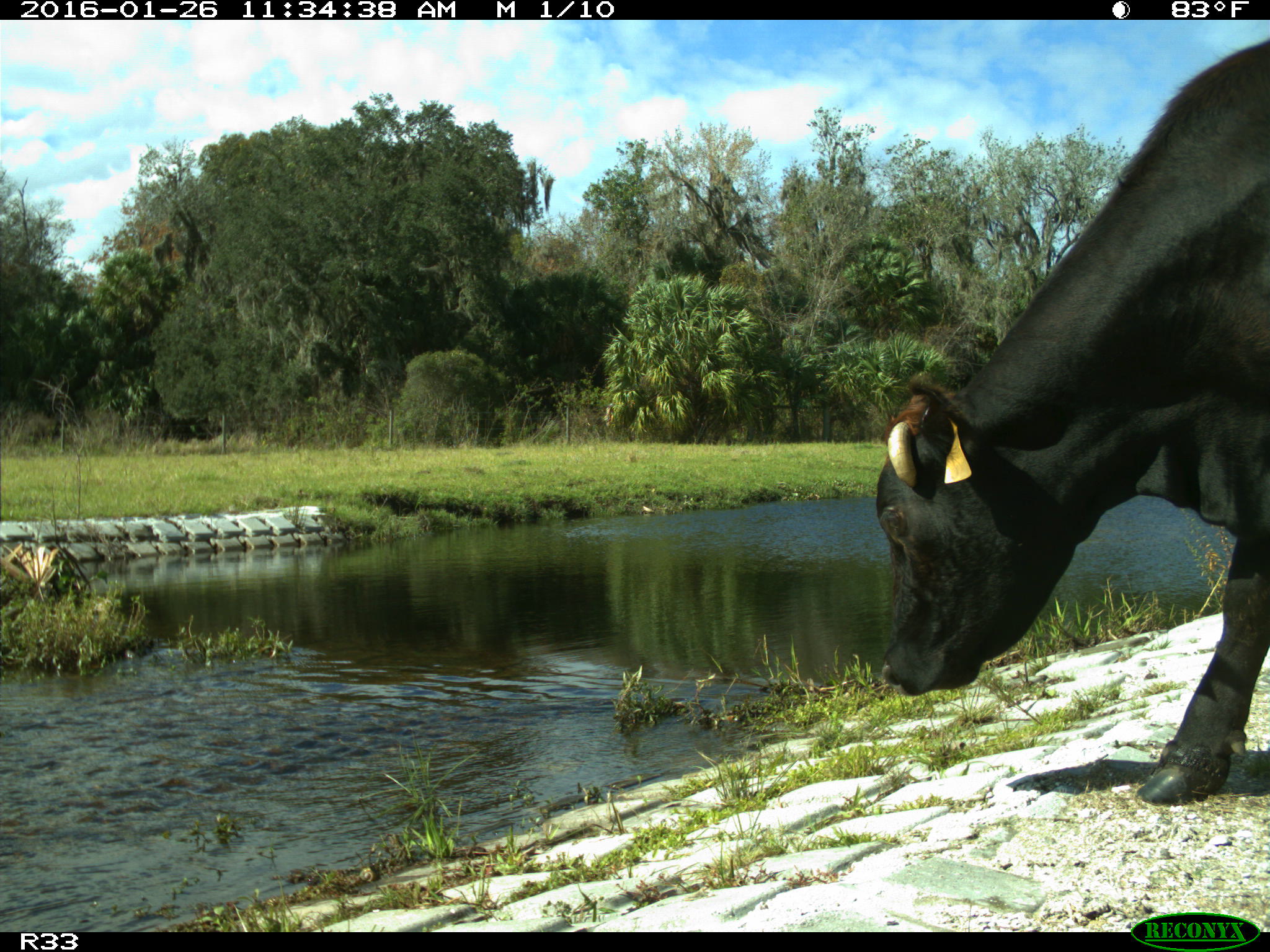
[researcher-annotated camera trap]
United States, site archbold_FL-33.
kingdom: Animalia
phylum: Chordata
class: Mammalia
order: Artiodactyla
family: Bovidae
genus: Bos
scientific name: Bos taurus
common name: domestic cow